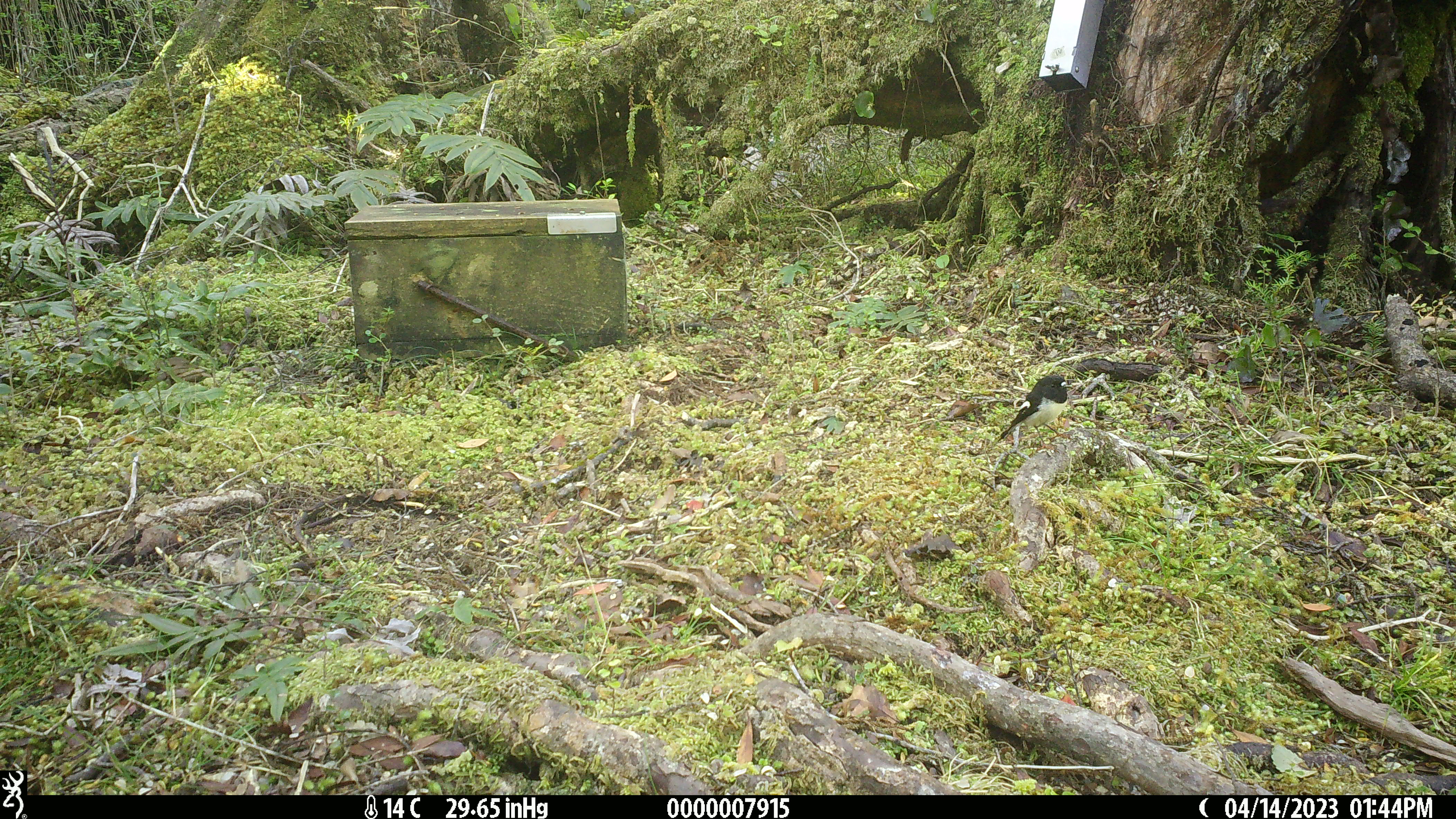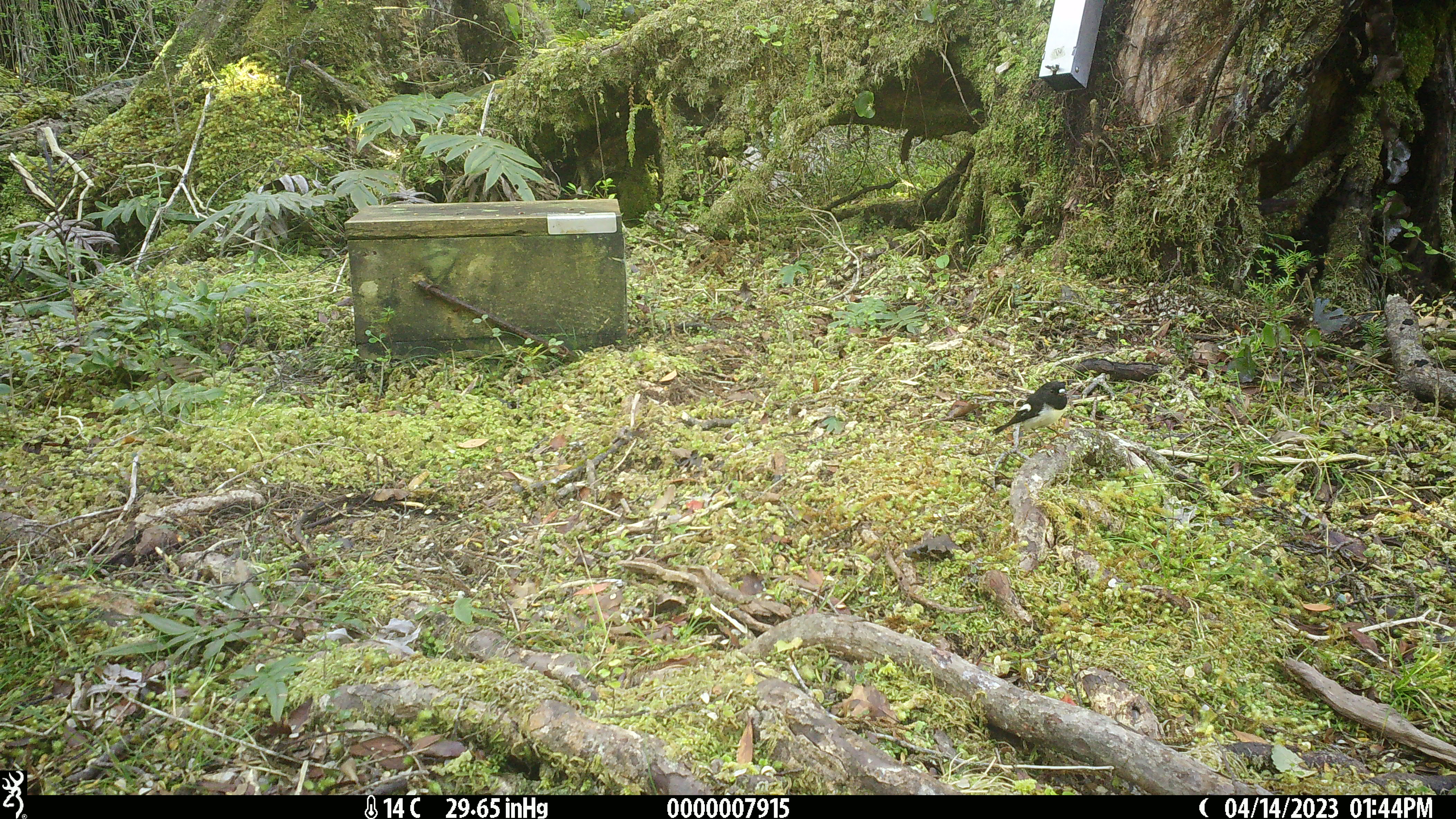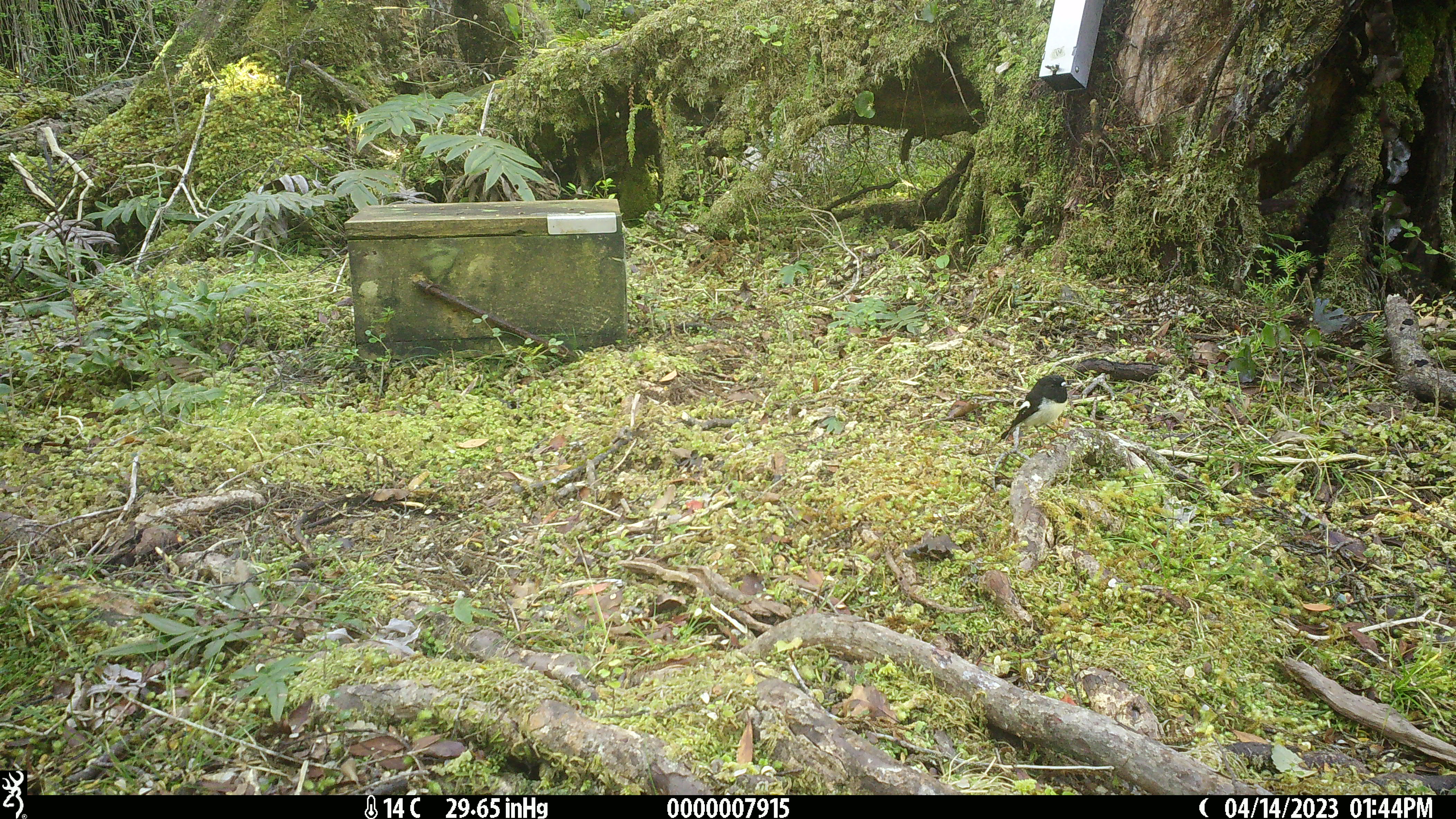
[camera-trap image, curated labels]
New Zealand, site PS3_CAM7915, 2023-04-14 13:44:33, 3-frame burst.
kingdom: Animalia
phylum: Chordata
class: Aves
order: Passeriformes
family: Petroicidae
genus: Petroica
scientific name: Petroica macrocephala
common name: tomtit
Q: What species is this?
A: Tomtit (Petroica macrocephala).